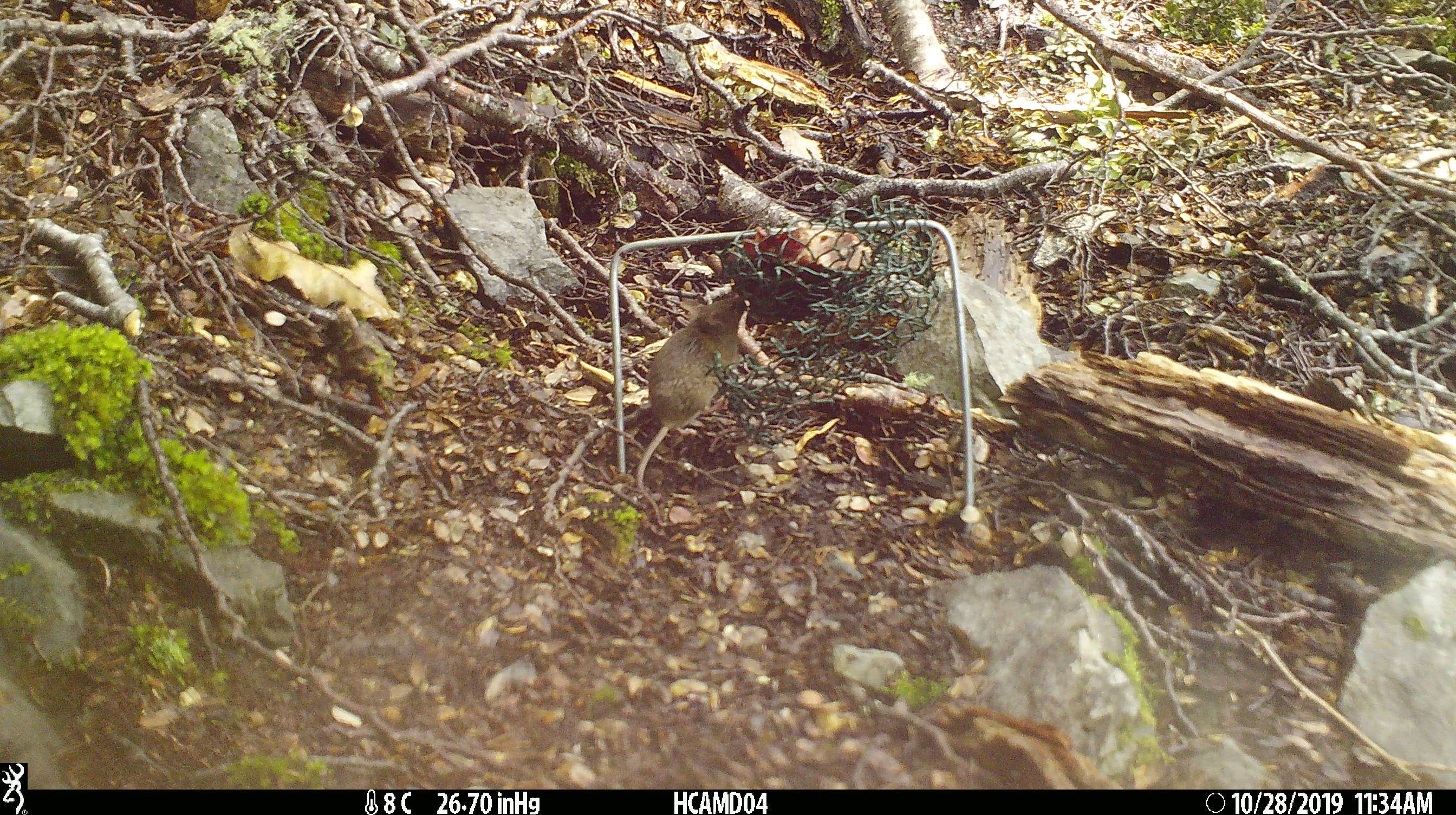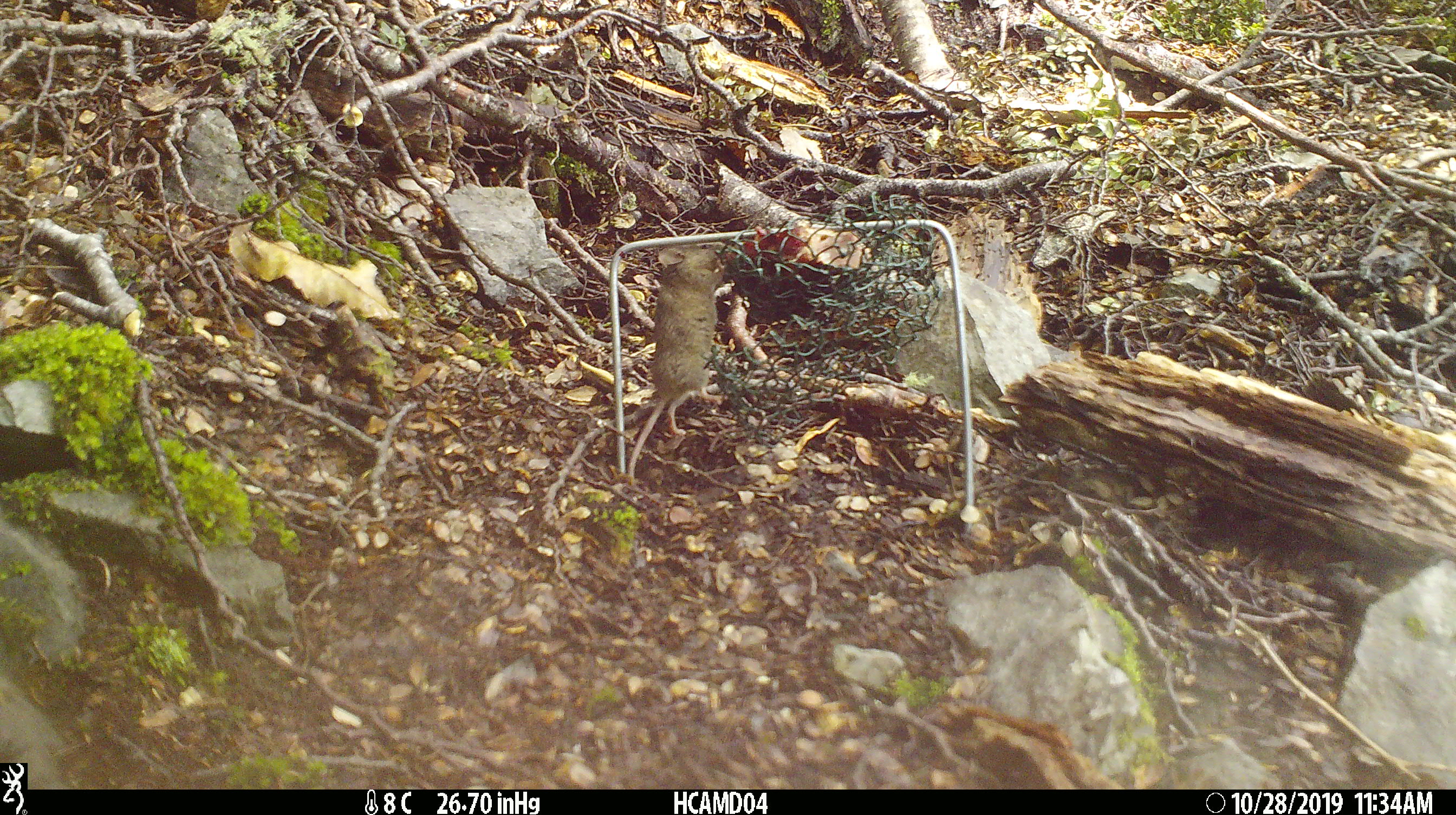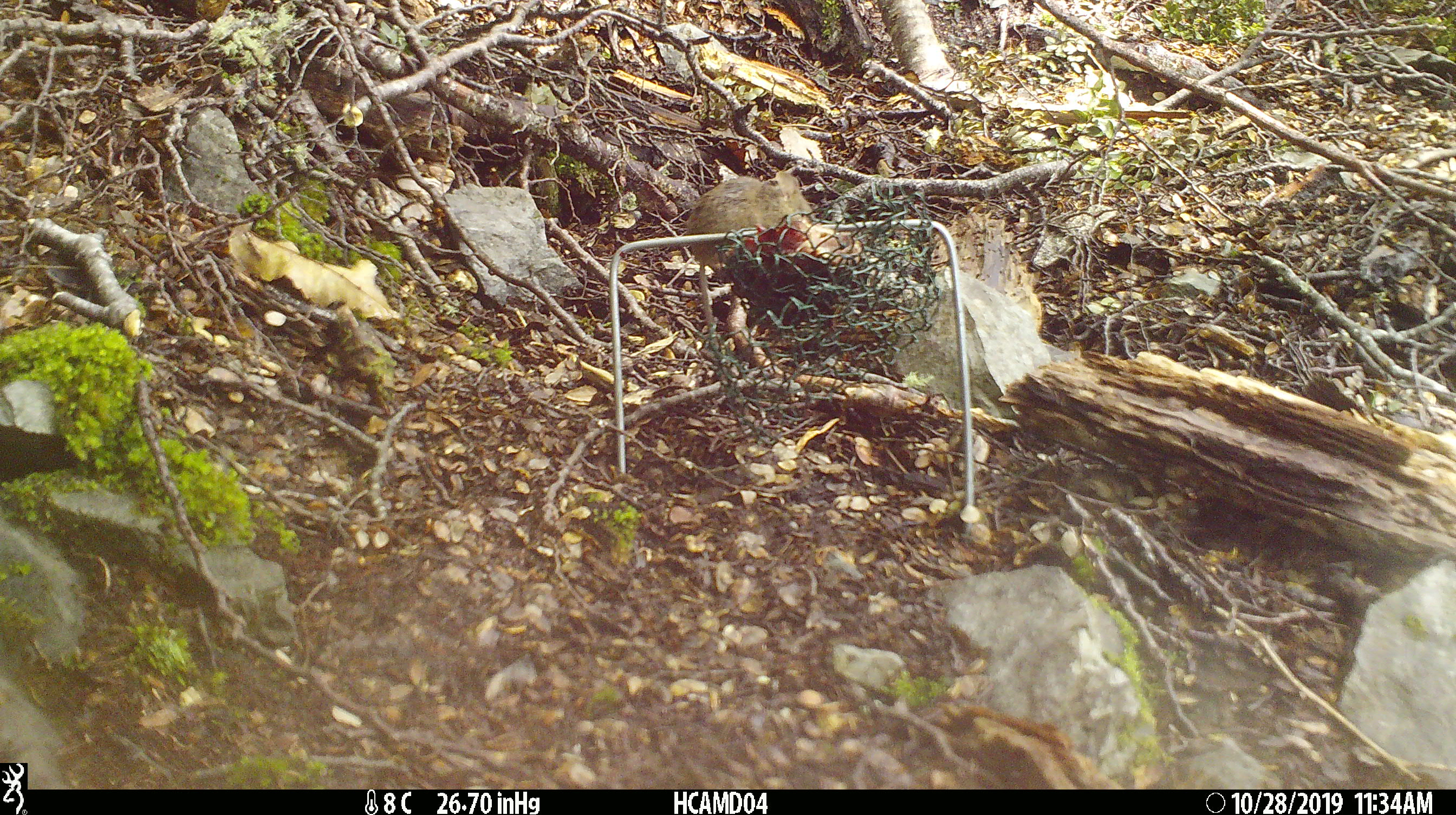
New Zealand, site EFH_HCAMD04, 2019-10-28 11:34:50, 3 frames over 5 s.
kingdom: Animalia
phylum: Chordata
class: Mammalia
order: Rodentia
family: Muridae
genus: Mus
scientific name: Mus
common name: mouse